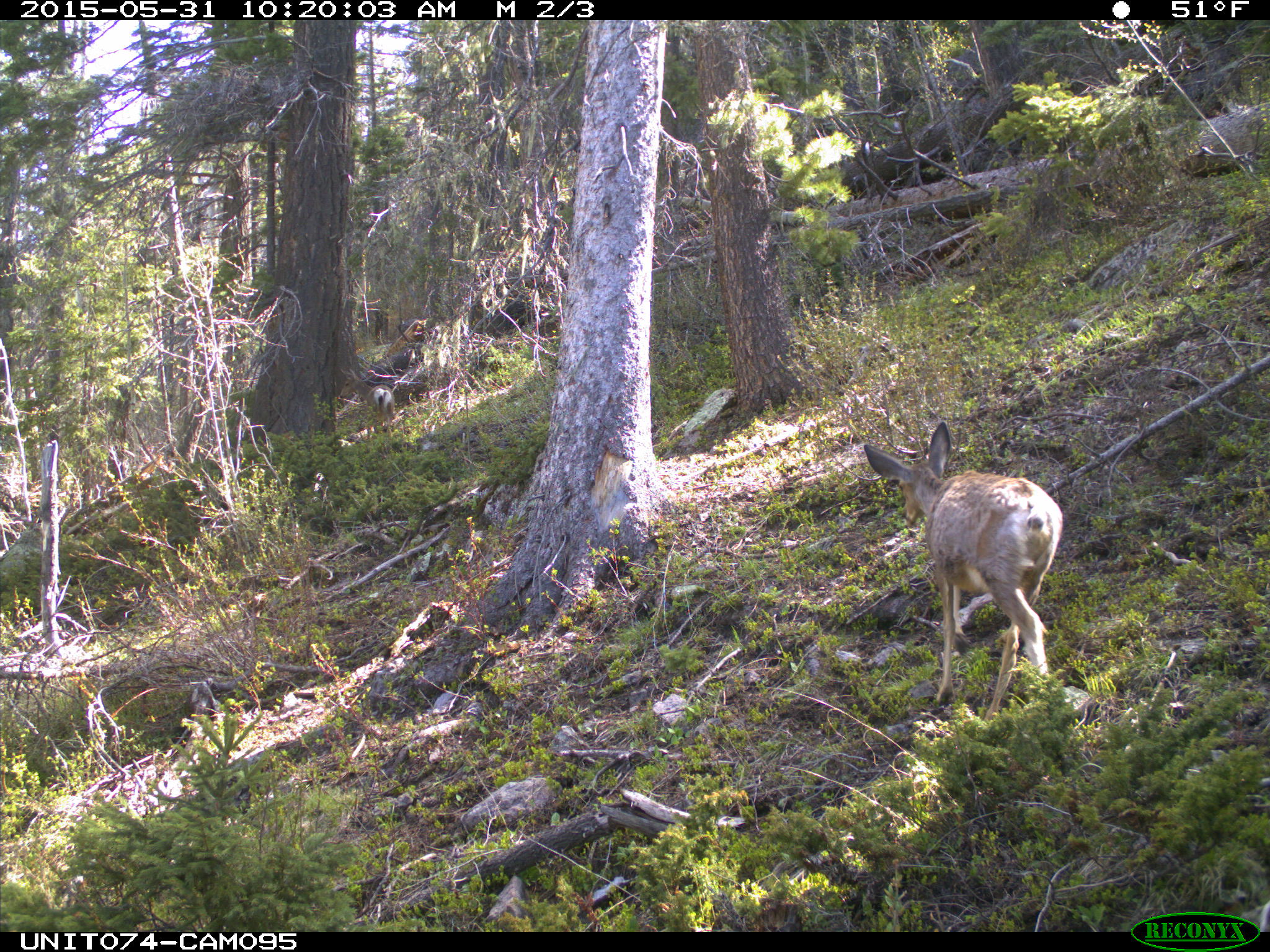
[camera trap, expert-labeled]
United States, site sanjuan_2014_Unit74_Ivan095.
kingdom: Animalia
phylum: Chordata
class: Mammalia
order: Artiodactyla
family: Cervidae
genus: Odocoileus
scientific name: Odocoileus hemionus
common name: mule deer